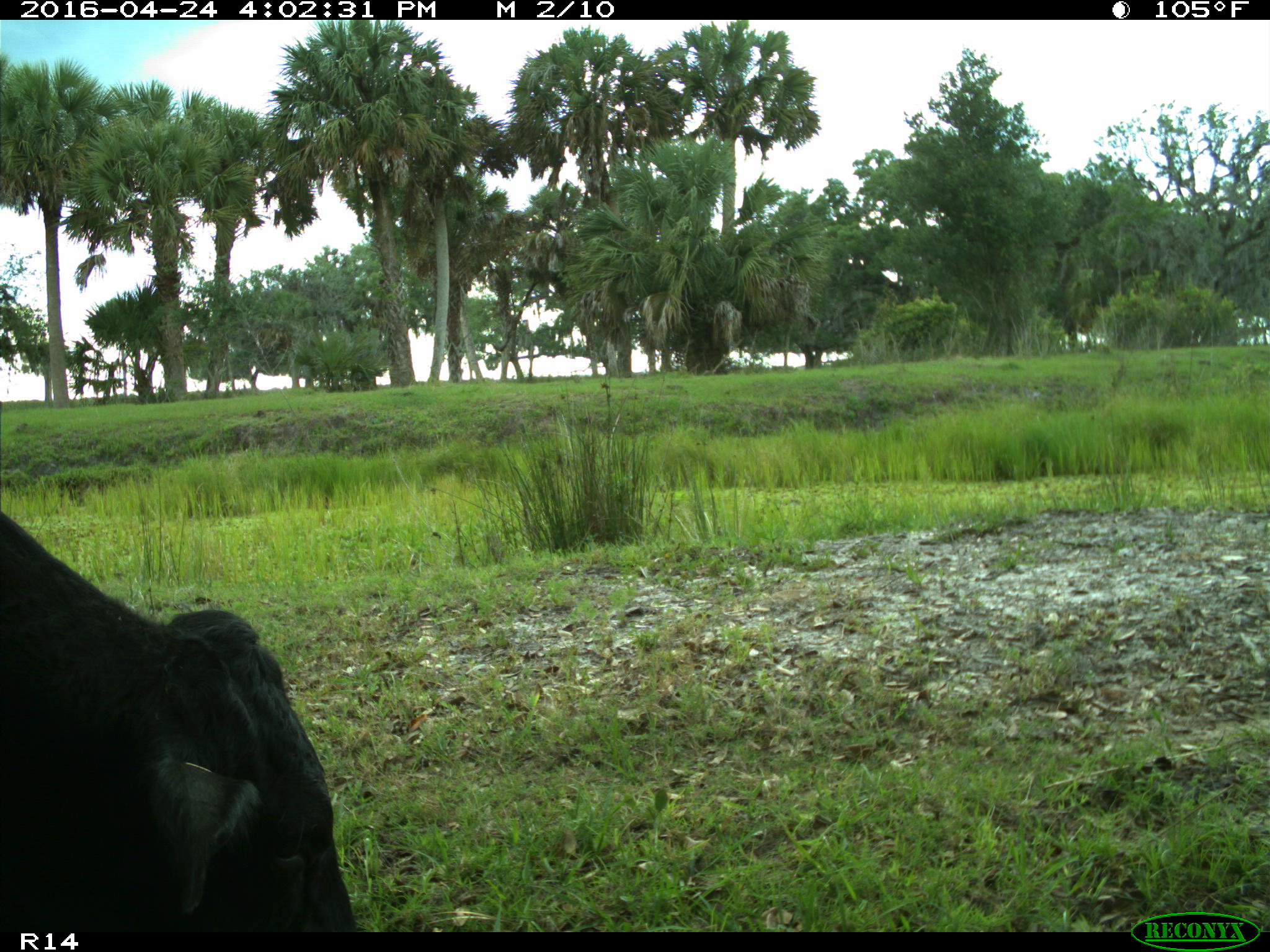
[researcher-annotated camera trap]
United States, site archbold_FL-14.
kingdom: Animalia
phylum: Chordata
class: Mammalia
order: Artiodactyla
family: Bovidae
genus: Bos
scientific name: Bos taurus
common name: domestic cow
Bos taurus (domestic cow).